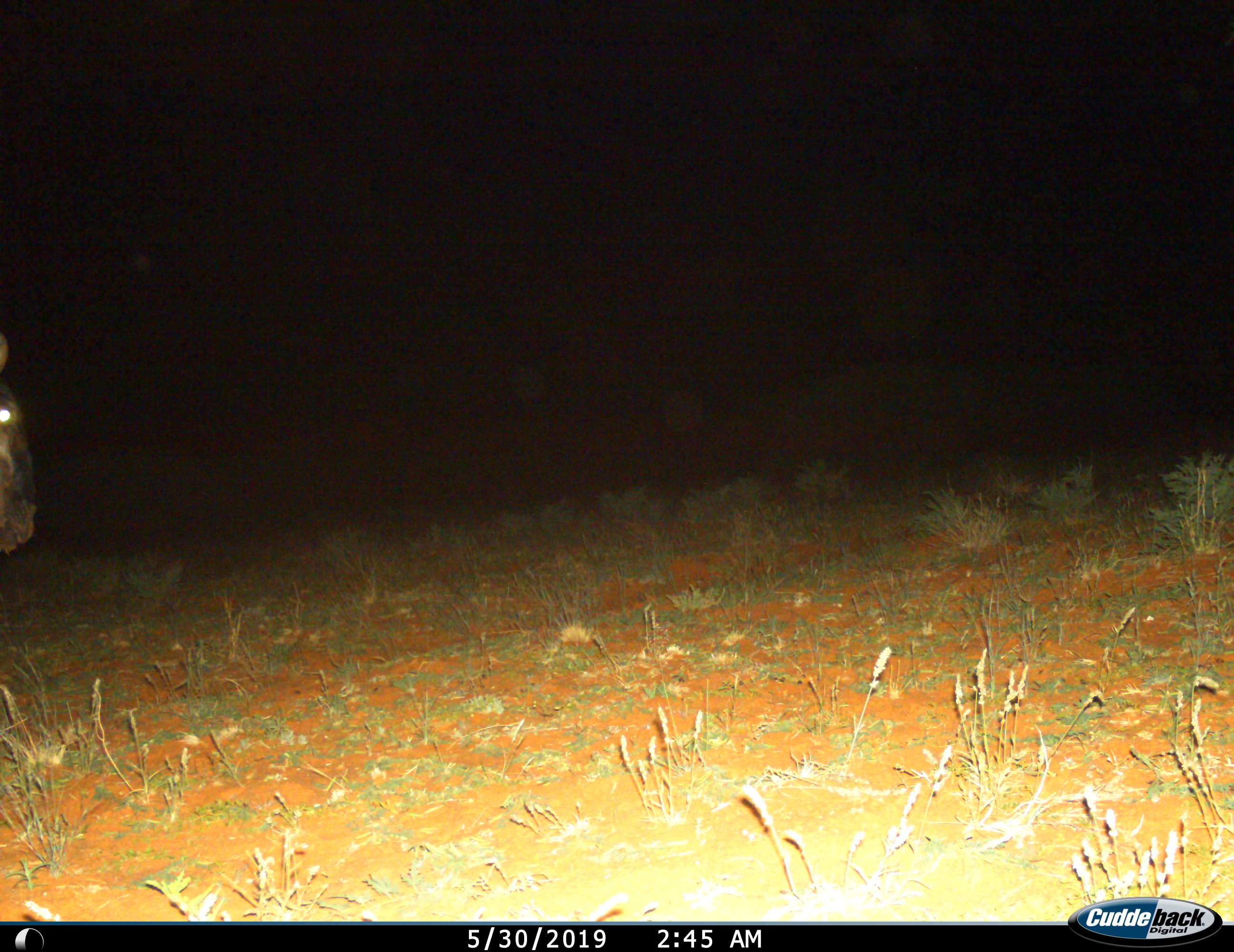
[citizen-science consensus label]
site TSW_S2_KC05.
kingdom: Animalia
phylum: Chordata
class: Mammalia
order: Artiodactyla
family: Bovidae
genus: Connochaetes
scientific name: Connochaetes taurinus taurinus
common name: blue wildebeest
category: wildebeestblue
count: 1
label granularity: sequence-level